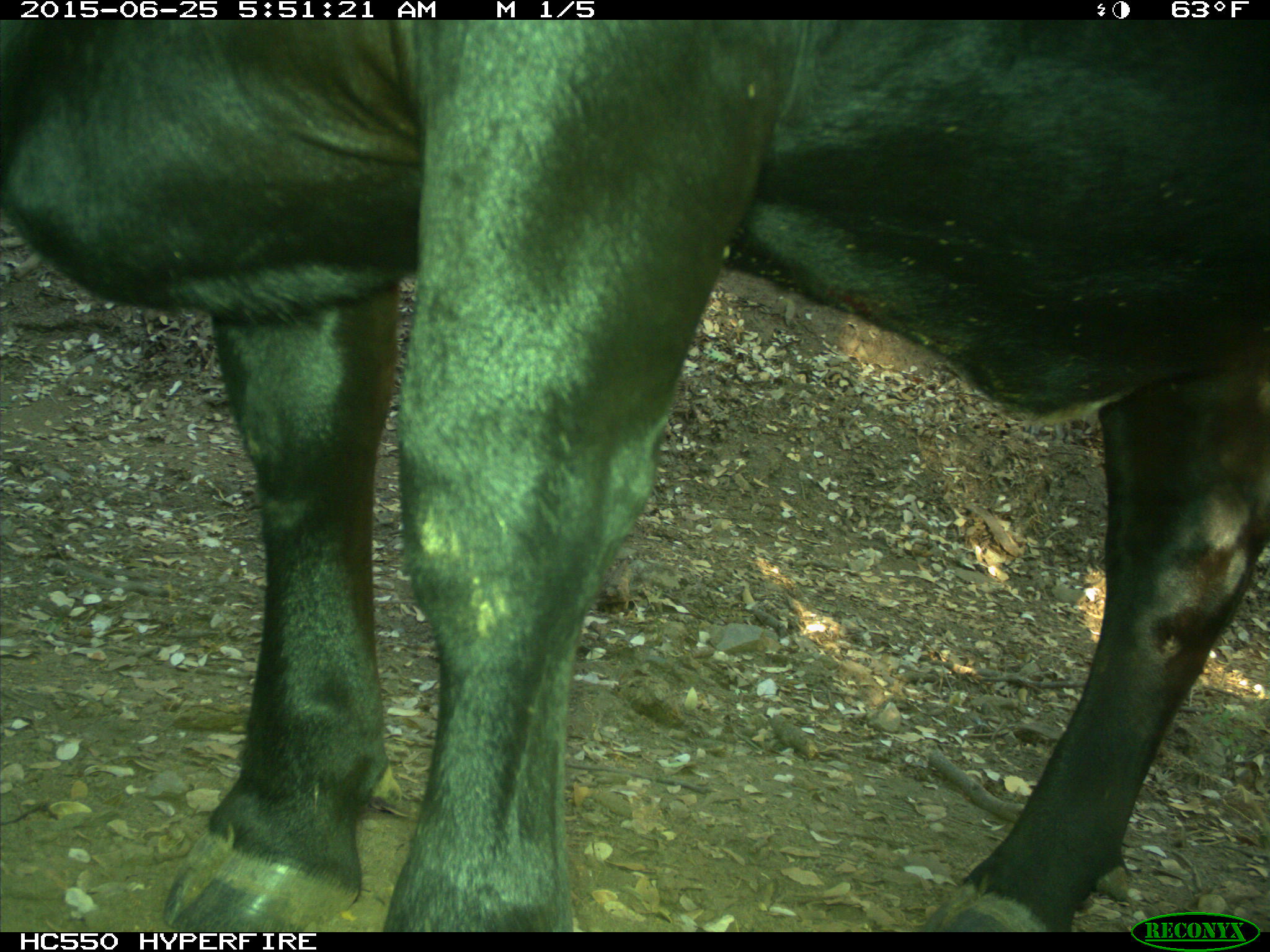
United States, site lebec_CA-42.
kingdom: Animalia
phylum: Chordata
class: Mammalia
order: Artiodactyla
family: Bovidae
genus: Bos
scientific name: Bos taurus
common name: domestic cow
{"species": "Bos taurus (domestic cow)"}